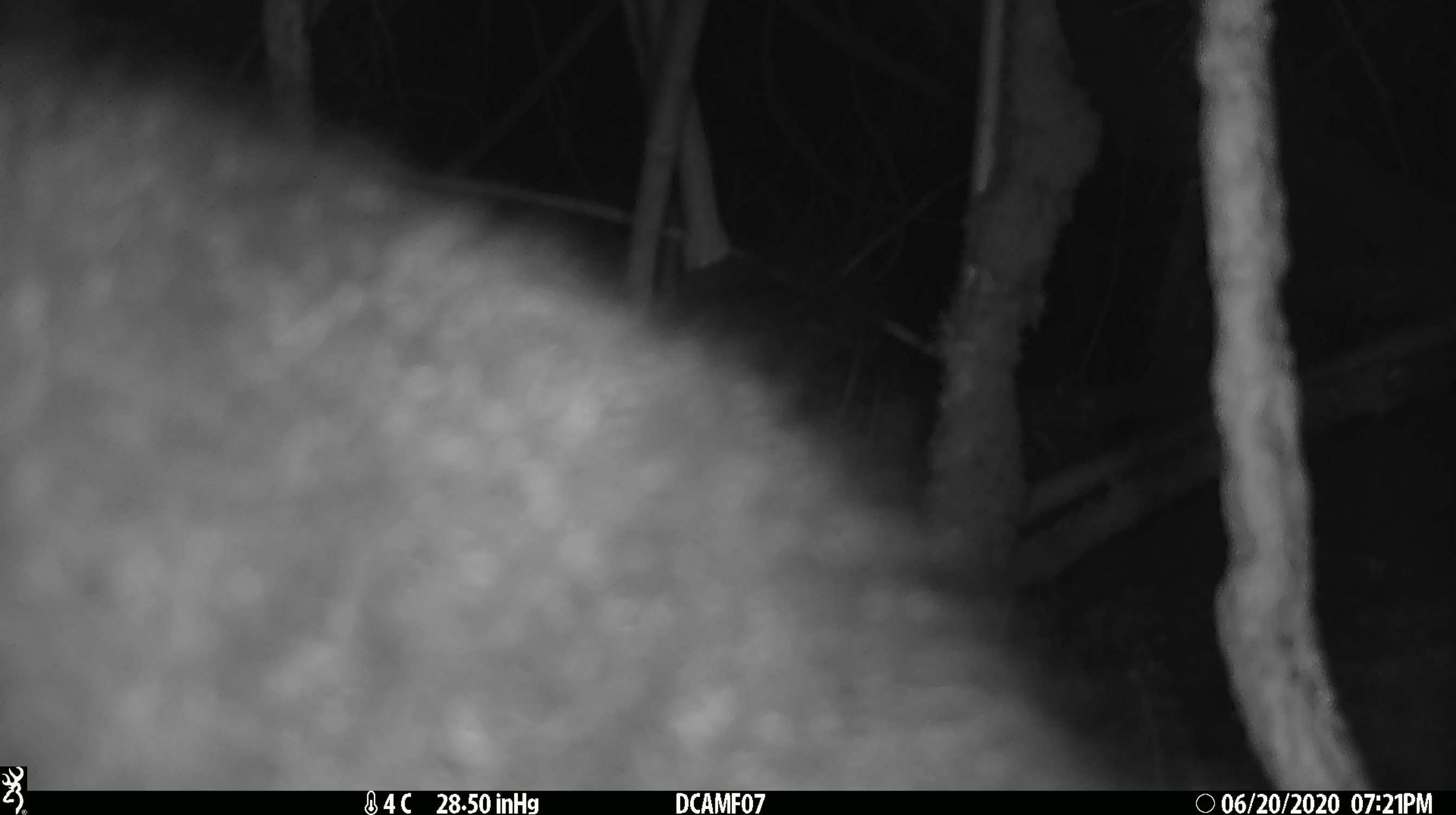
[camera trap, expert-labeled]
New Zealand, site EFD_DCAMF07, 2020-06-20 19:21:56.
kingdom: Animalia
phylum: Chordata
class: Mammalia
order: Diprotodontia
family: Phalangeridae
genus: Trichosurus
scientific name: Trichosurus vulpecula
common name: common brushtail possum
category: possum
Possum (common brushtail possum) (Trichosurus vulpecula).